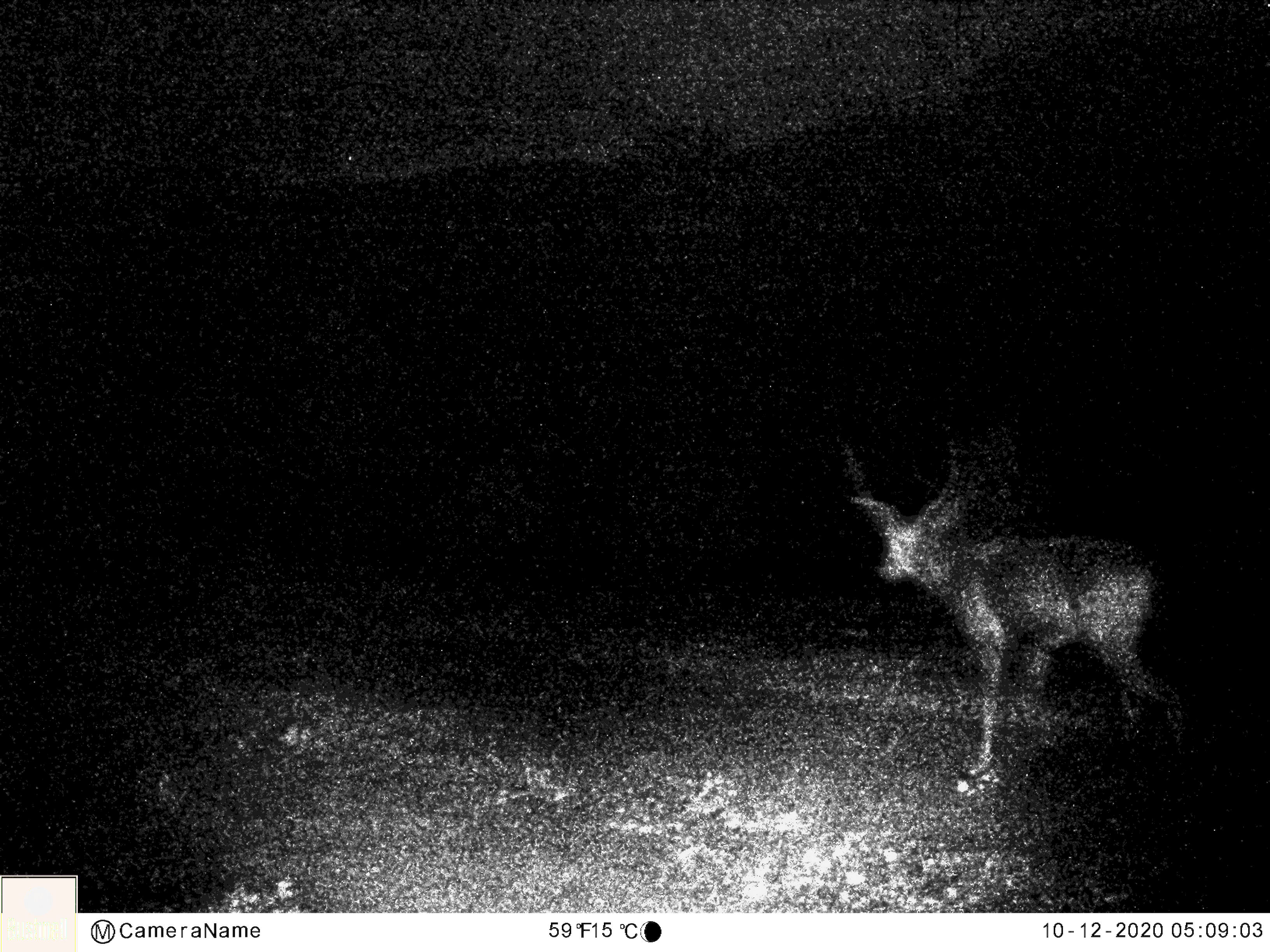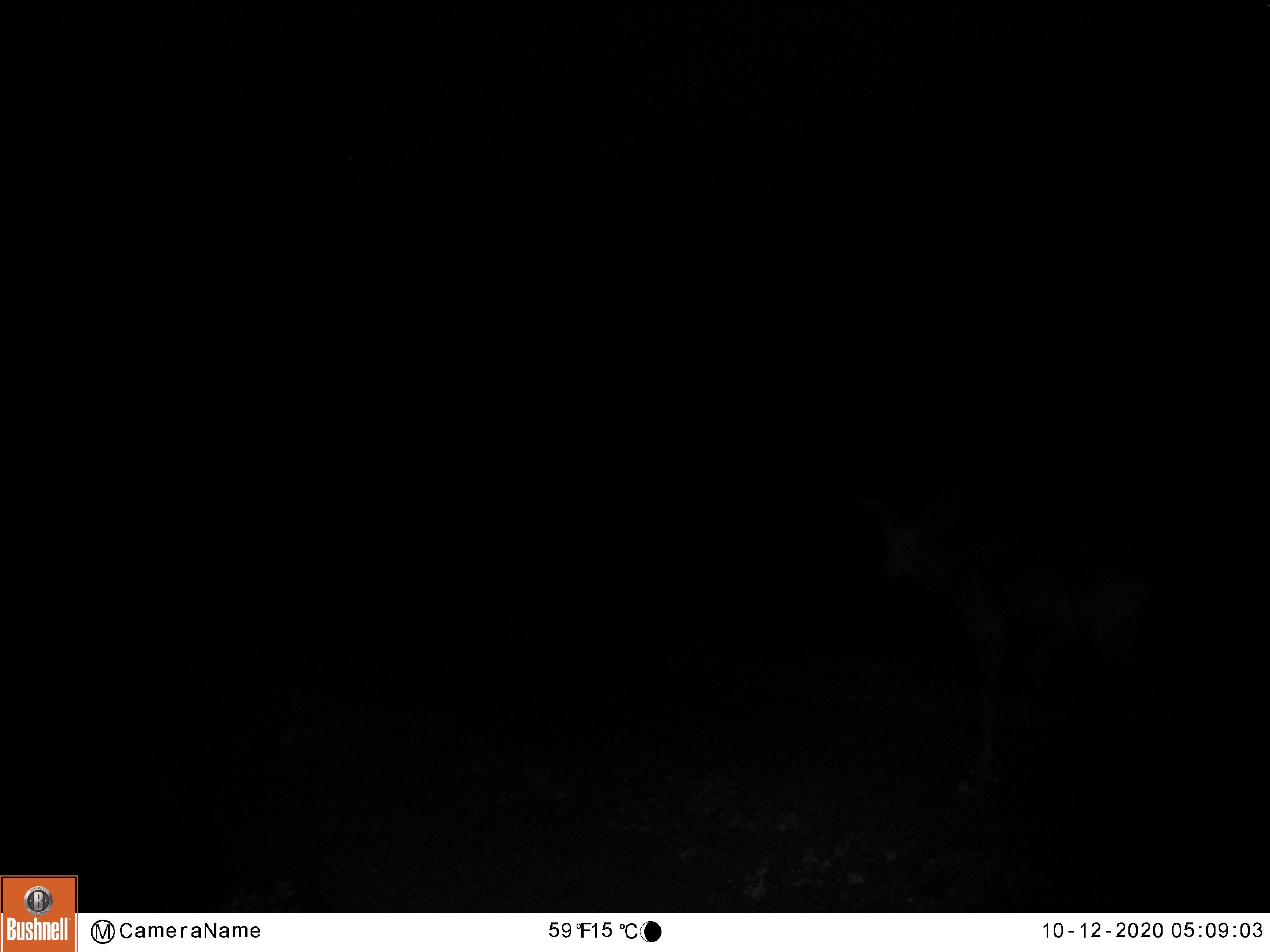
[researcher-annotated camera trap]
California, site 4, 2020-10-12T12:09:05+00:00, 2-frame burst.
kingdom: Animalia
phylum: Chordata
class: Mammalia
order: Artiodactyla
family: Cervidae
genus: Odocoileus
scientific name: Odocoileus hemionus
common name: mule deer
Mule deer (Odocoileus hemionus).